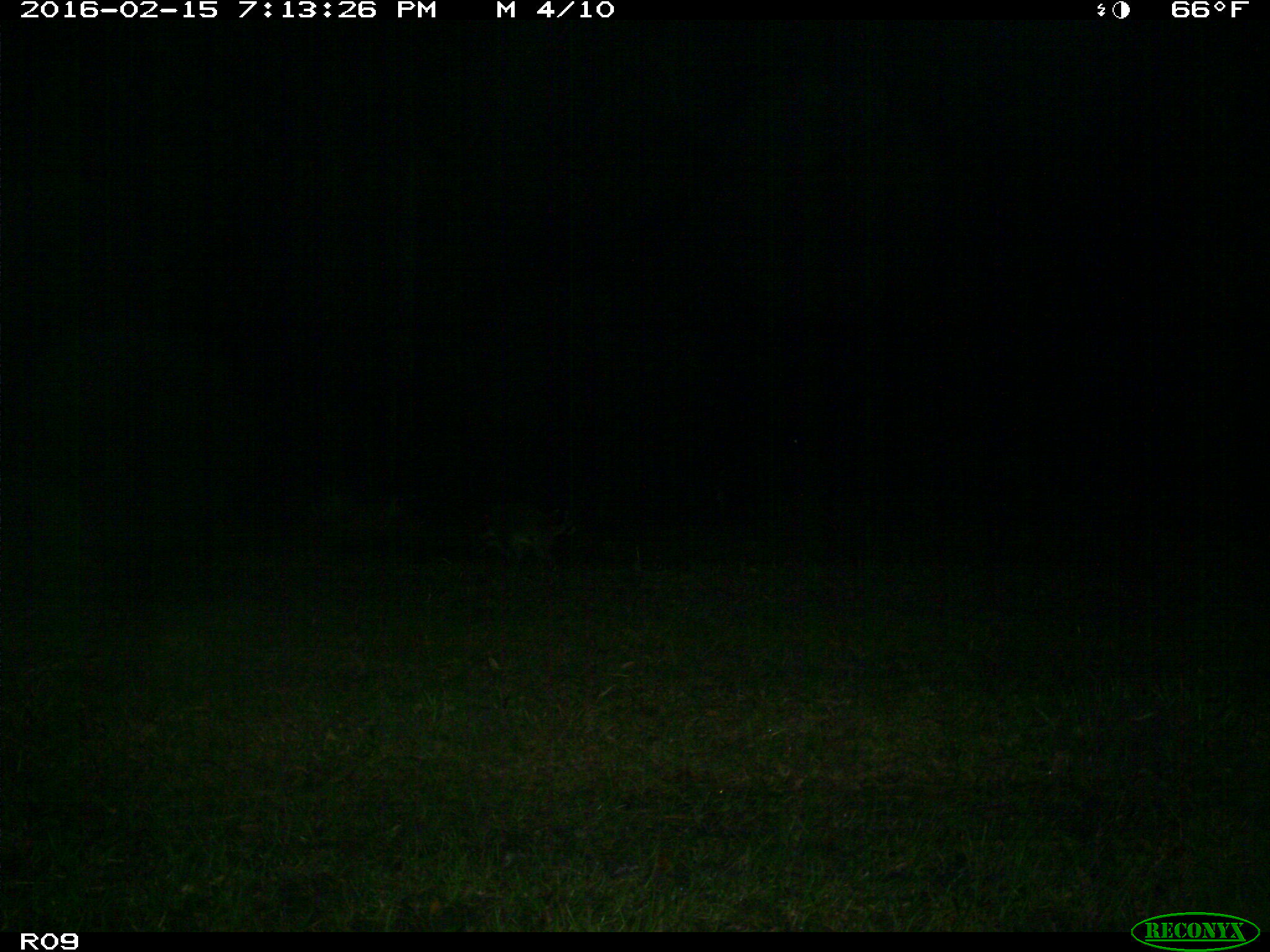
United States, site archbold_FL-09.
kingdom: Animalia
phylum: Chordata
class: Mammalia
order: Carnivora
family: Procyonidae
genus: Procyon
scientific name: Procyon lotor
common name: common raccoon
Procyon lotor (common raccoon).